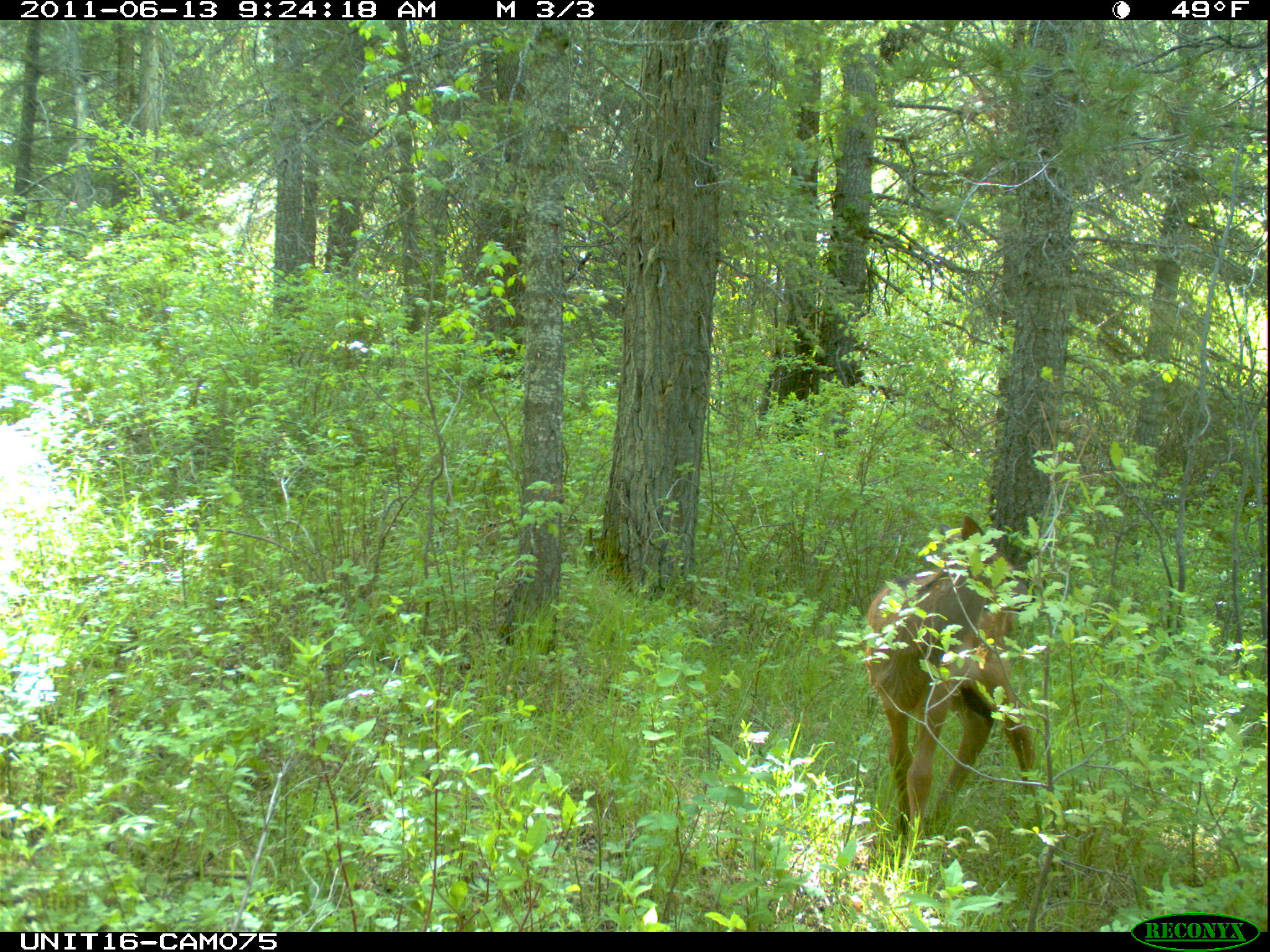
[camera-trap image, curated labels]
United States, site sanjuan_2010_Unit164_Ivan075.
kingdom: Animalia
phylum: Chordata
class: Mammalia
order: Artiodactyla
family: Cervidae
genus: Cervus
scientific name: Cervus elaphus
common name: red deer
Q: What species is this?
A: Cervus elaphus (red deer).